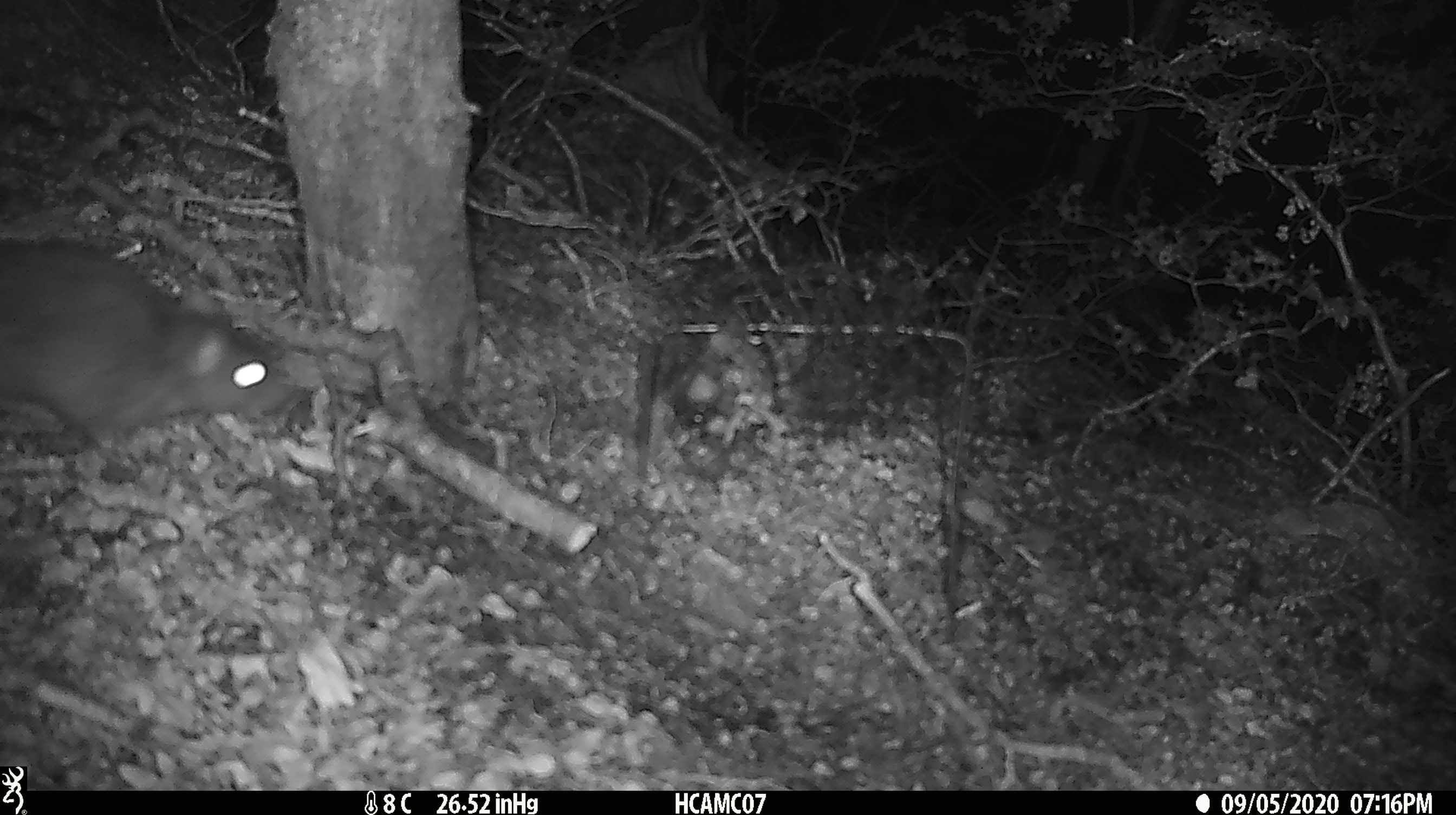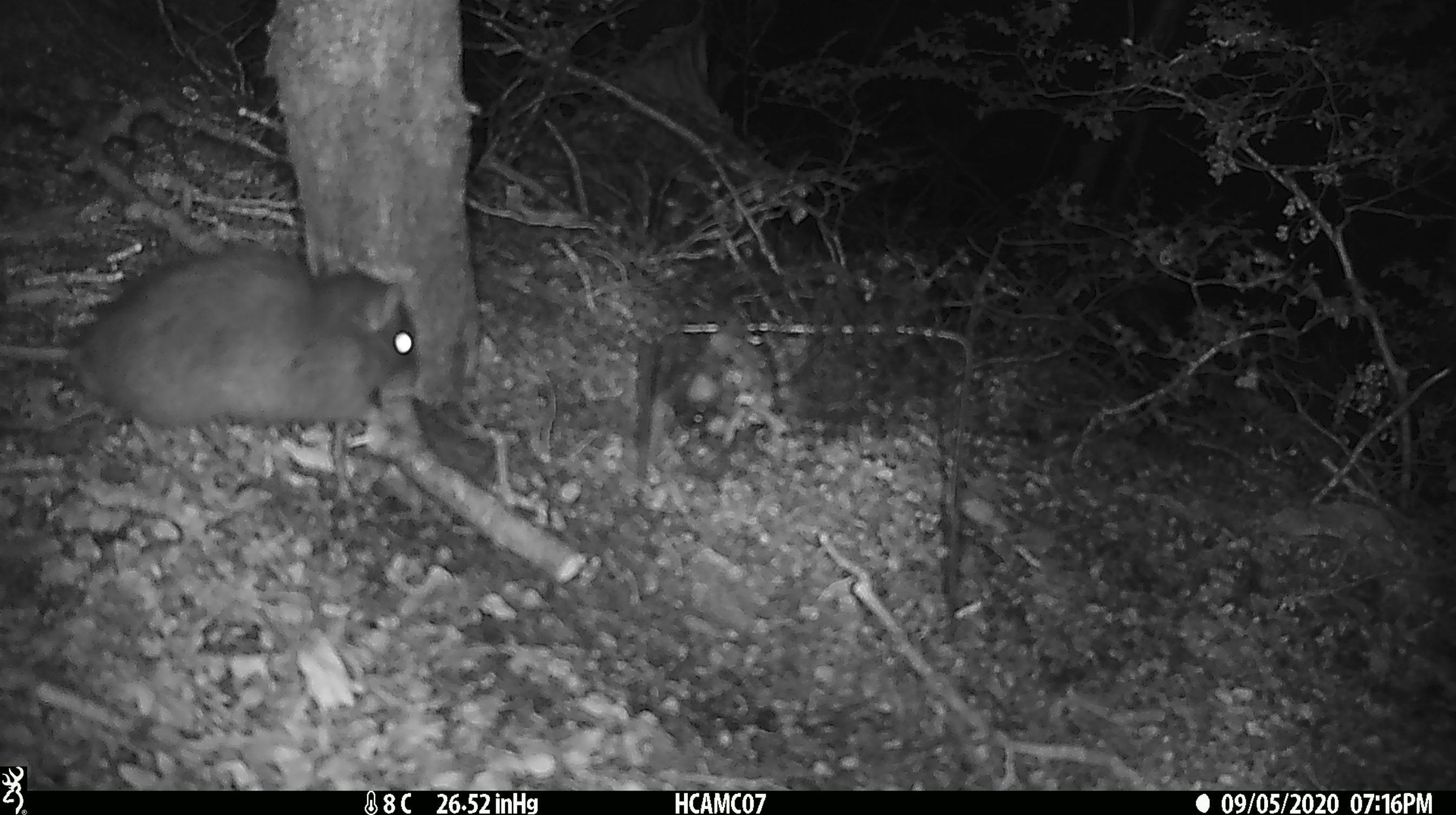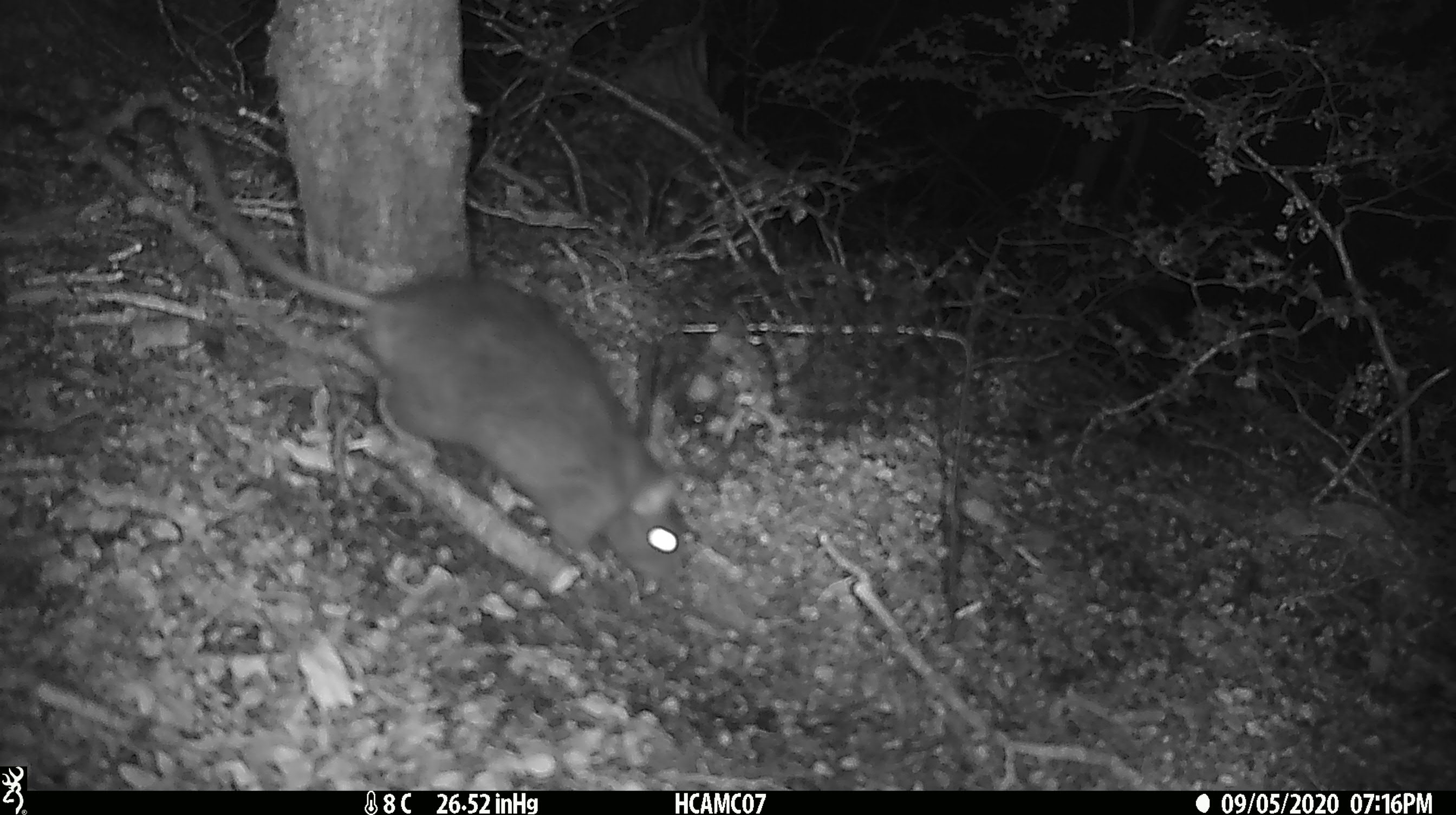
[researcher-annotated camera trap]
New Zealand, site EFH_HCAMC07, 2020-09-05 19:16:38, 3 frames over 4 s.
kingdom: Animalia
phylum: Chordata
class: Mammalia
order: Rodentia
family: Muridae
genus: Rattus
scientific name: Rattus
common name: rat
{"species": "rat (Rattus)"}